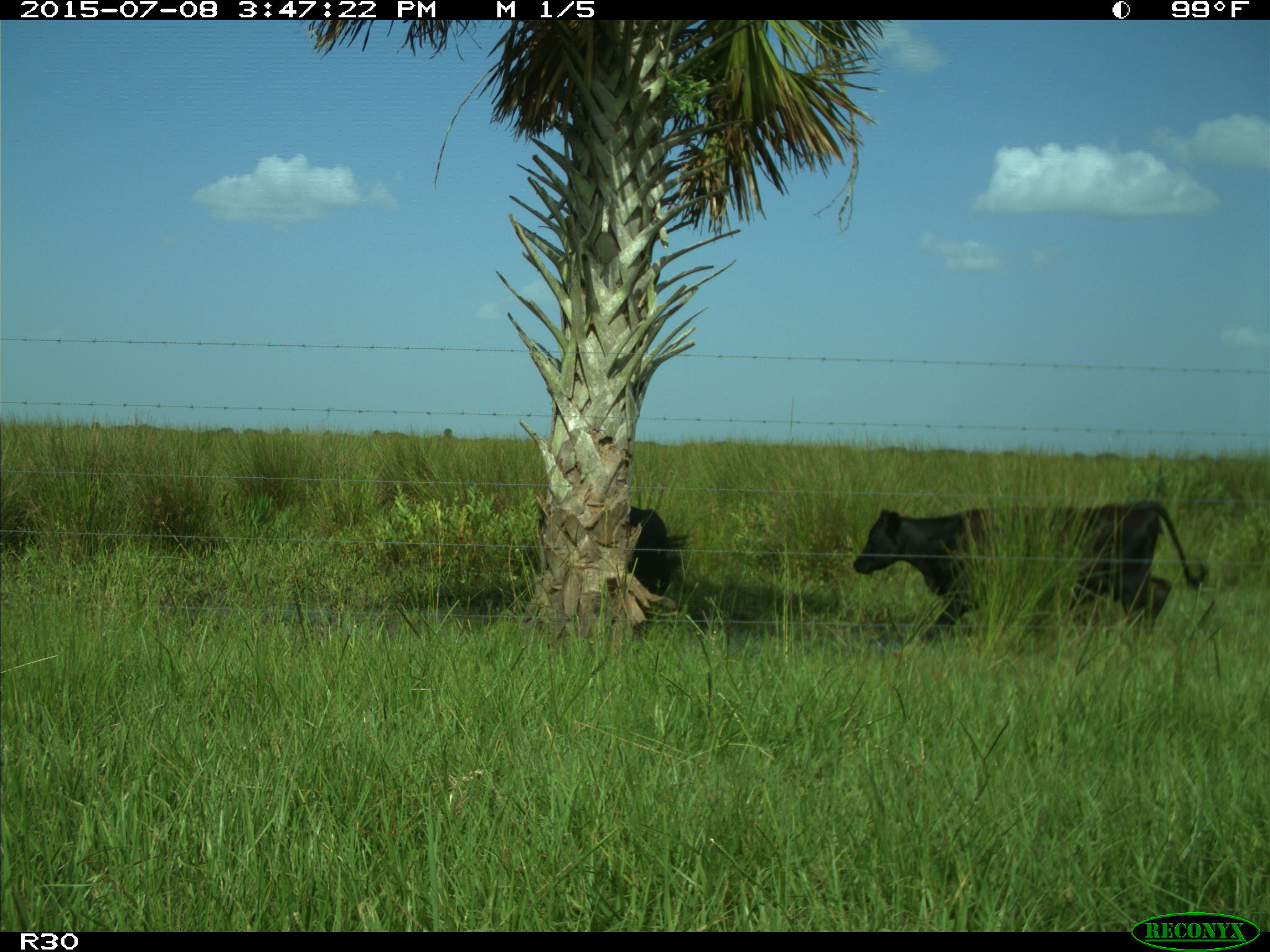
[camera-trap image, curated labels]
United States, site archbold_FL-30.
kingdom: Animalia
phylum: Chordata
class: Mammalia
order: Artiodactyla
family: Bovidae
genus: Bos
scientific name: Bos taurus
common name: domestic cow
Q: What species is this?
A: Bos taurus (domestic cow).